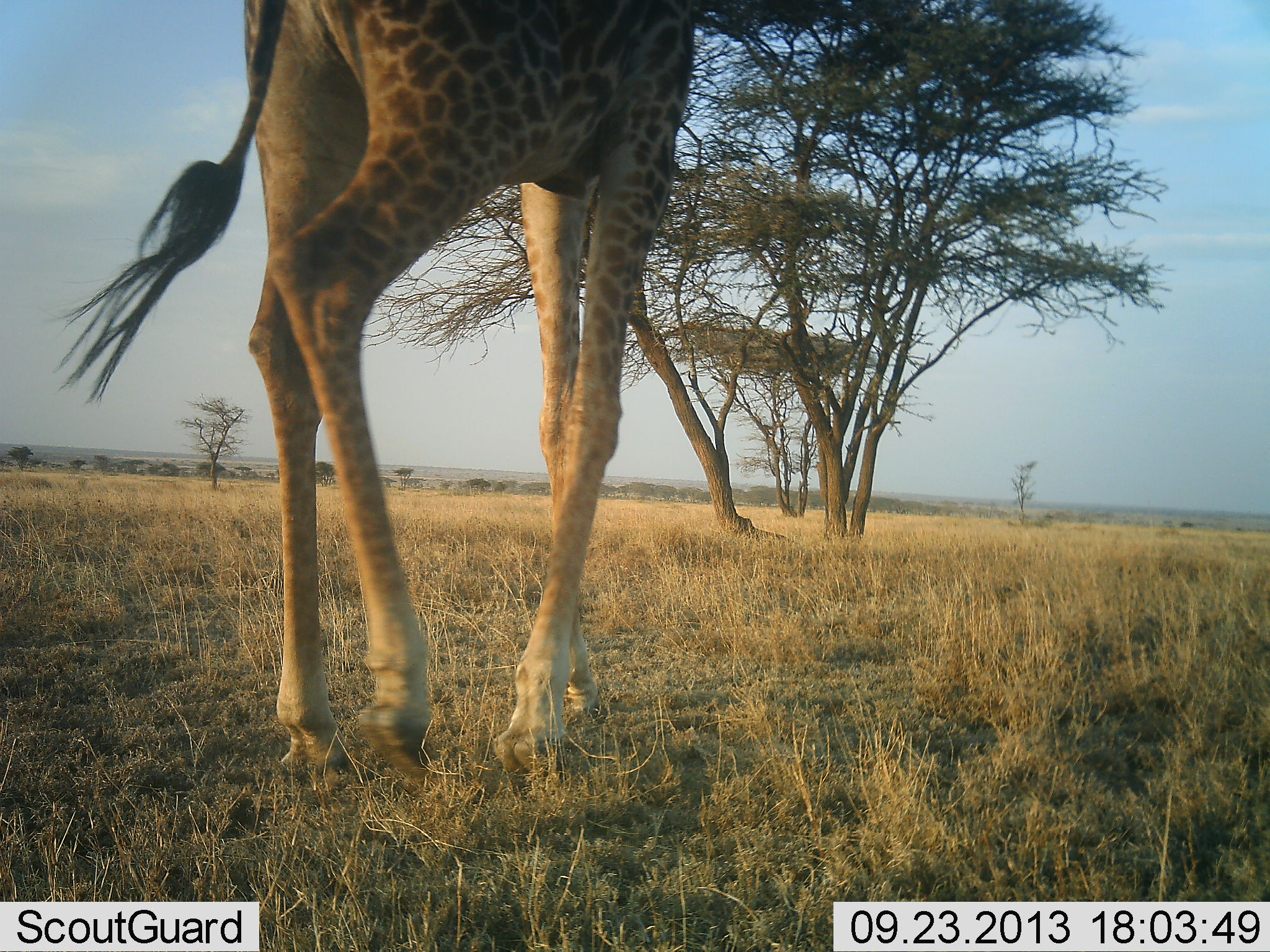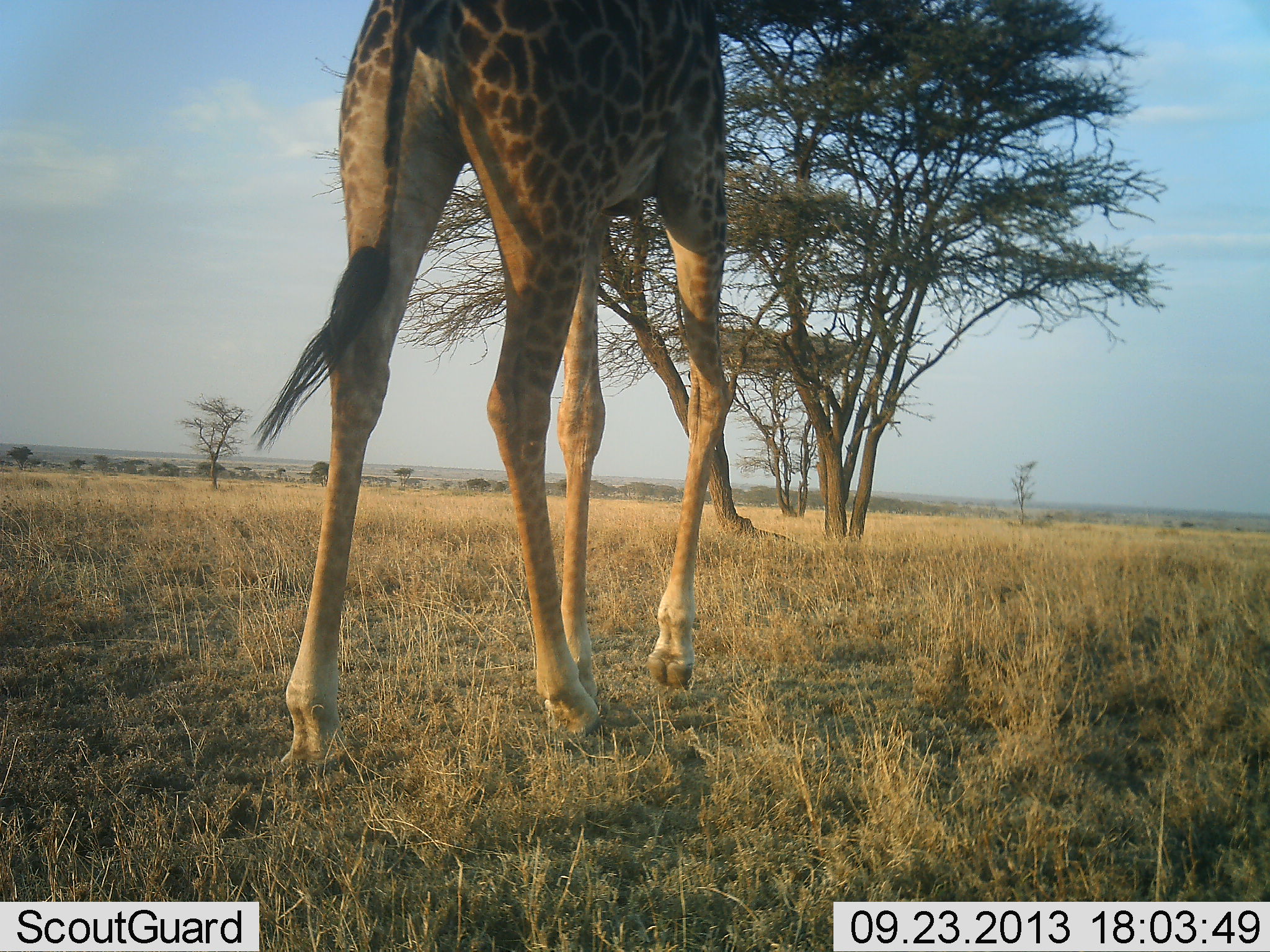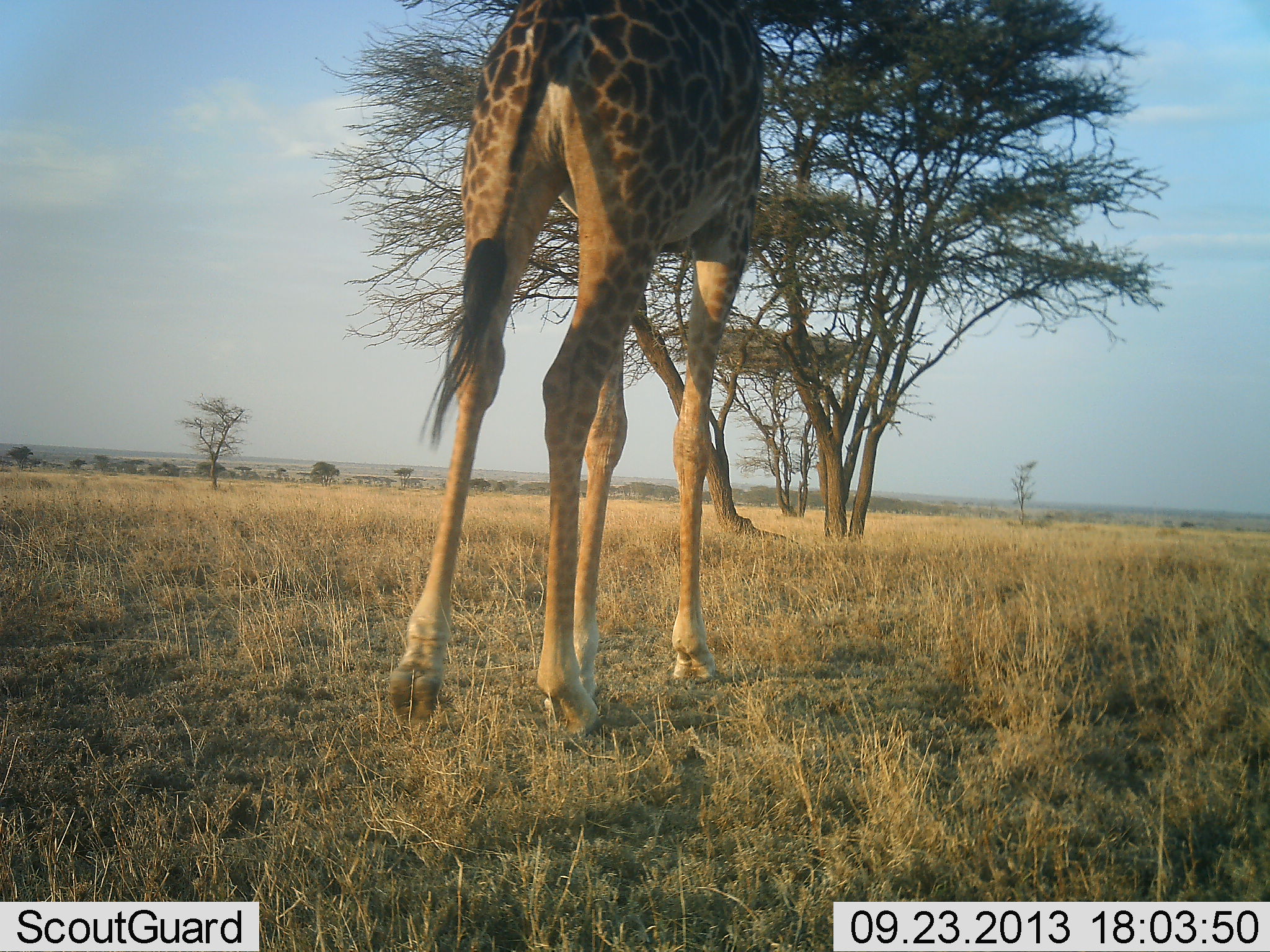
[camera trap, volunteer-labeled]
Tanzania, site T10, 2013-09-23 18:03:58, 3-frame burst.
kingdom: Animalia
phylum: Chordata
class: Mammalia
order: Artiodactyla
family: Giraffidae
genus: Giraffa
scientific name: Giraffa camelopardalis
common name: giraffe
Giraffe (Giraffa camelopardalis), count 1. Behavior (volunteer vote fractions): standing 0%, resting 0%, moving 100%, interacting 0%. Young present (vote fraction): 0%. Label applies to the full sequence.